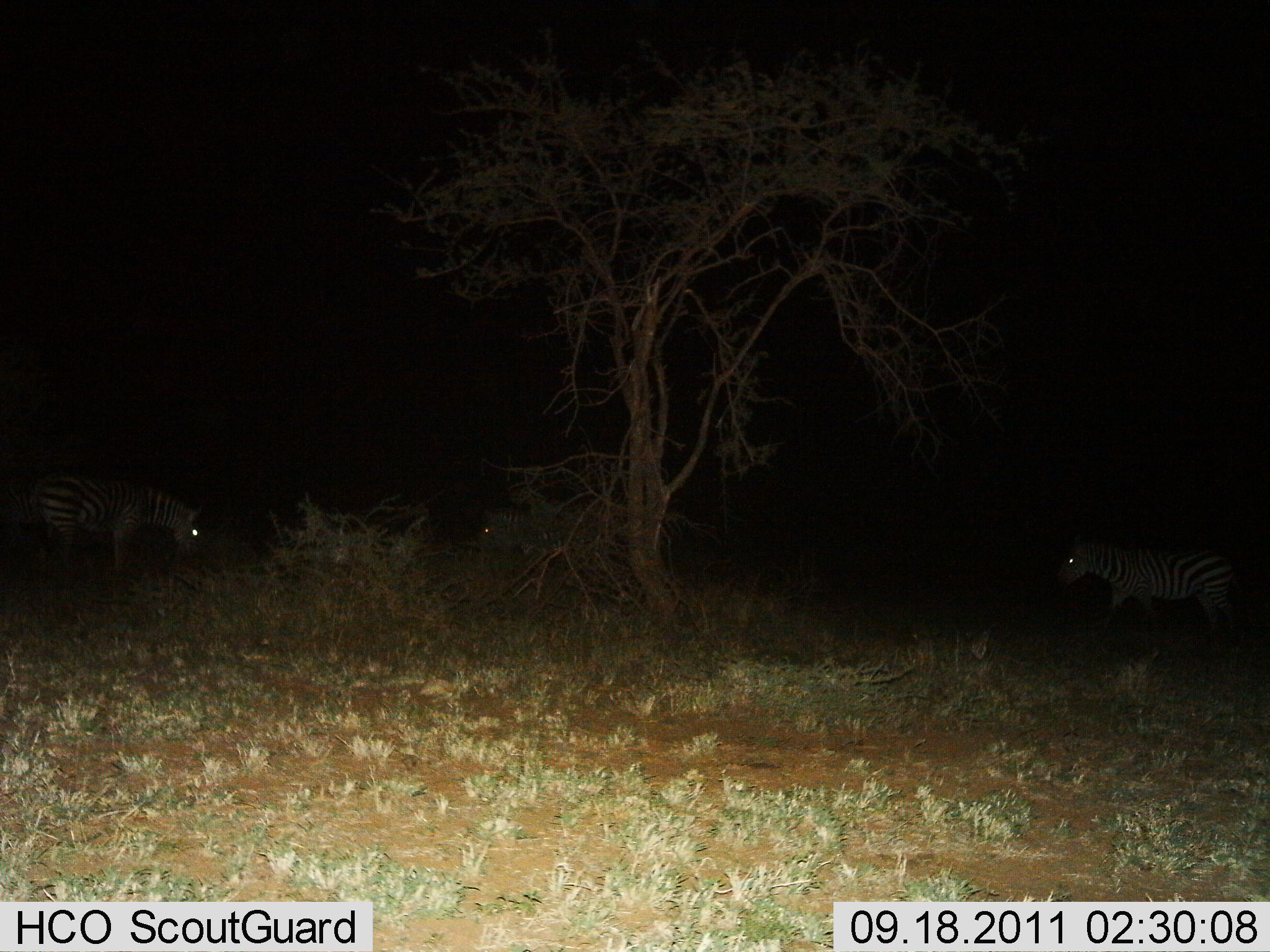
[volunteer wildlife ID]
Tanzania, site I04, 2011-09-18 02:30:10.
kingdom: Animalia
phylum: Chordata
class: Mammalia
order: Perissodactyla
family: Equidae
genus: Equus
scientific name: Equus quagga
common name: plains zebra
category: zebra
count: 3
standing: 64%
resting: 0%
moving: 45%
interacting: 0%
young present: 0%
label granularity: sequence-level